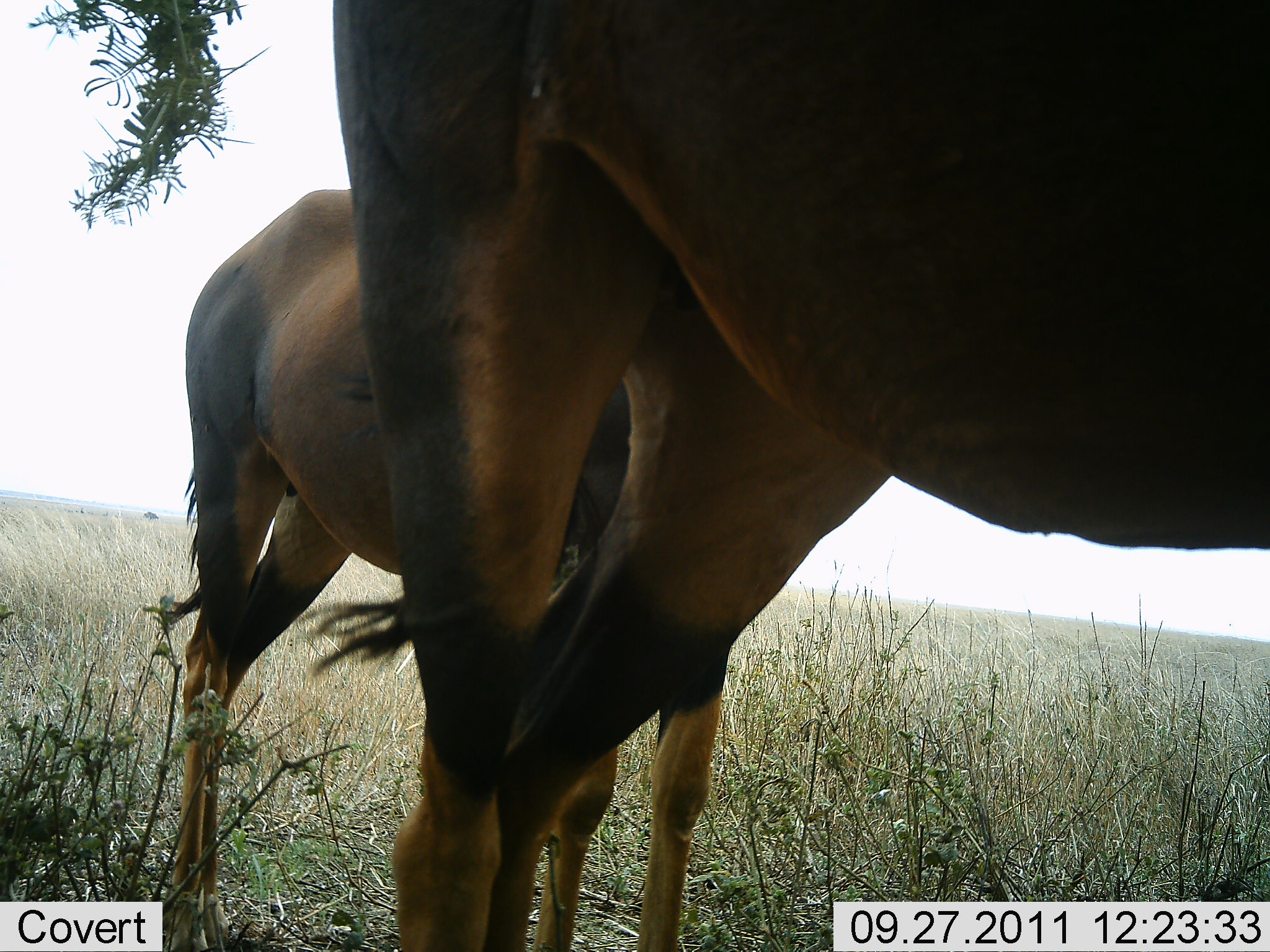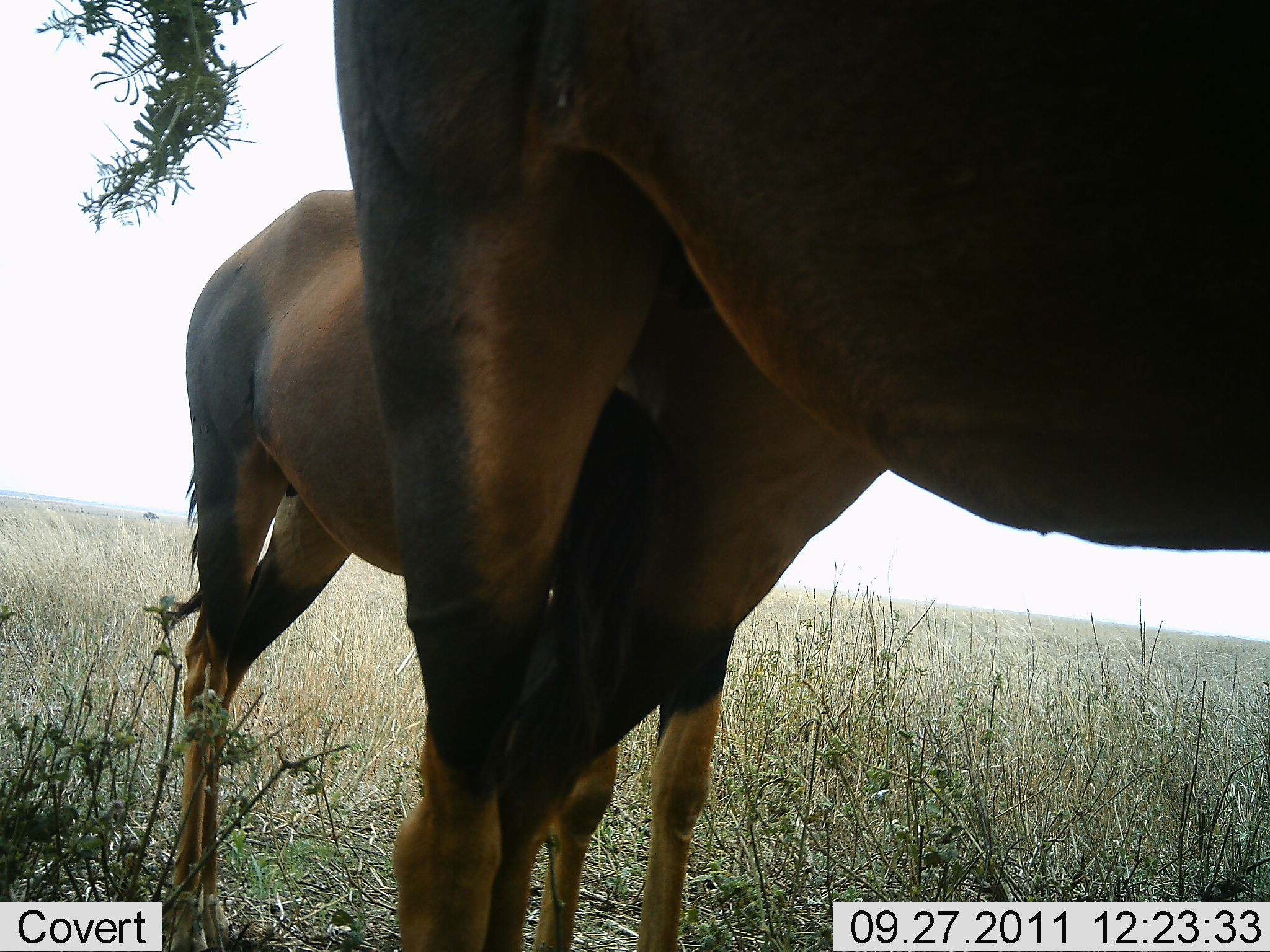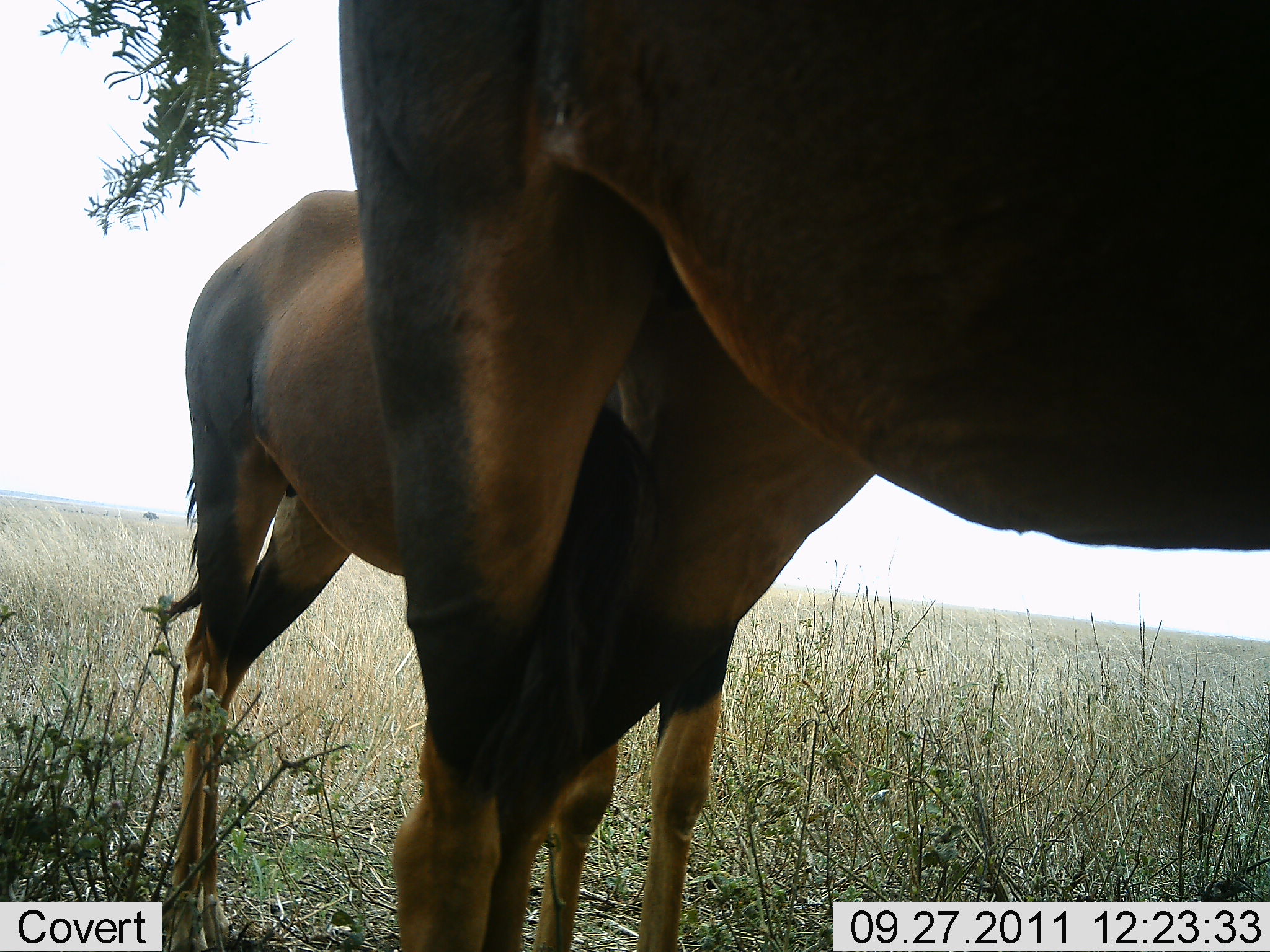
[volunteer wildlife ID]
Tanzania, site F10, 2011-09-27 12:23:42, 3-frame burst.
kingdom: Animalia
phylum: Chordata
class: Mammalia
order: Artiodactyla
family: Bovidae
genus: Damaliscus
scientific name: Damaliscus lunatus jimela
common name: topi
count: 2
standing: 92%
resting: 0%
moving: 0%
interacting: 8%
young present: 17%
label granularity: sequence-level